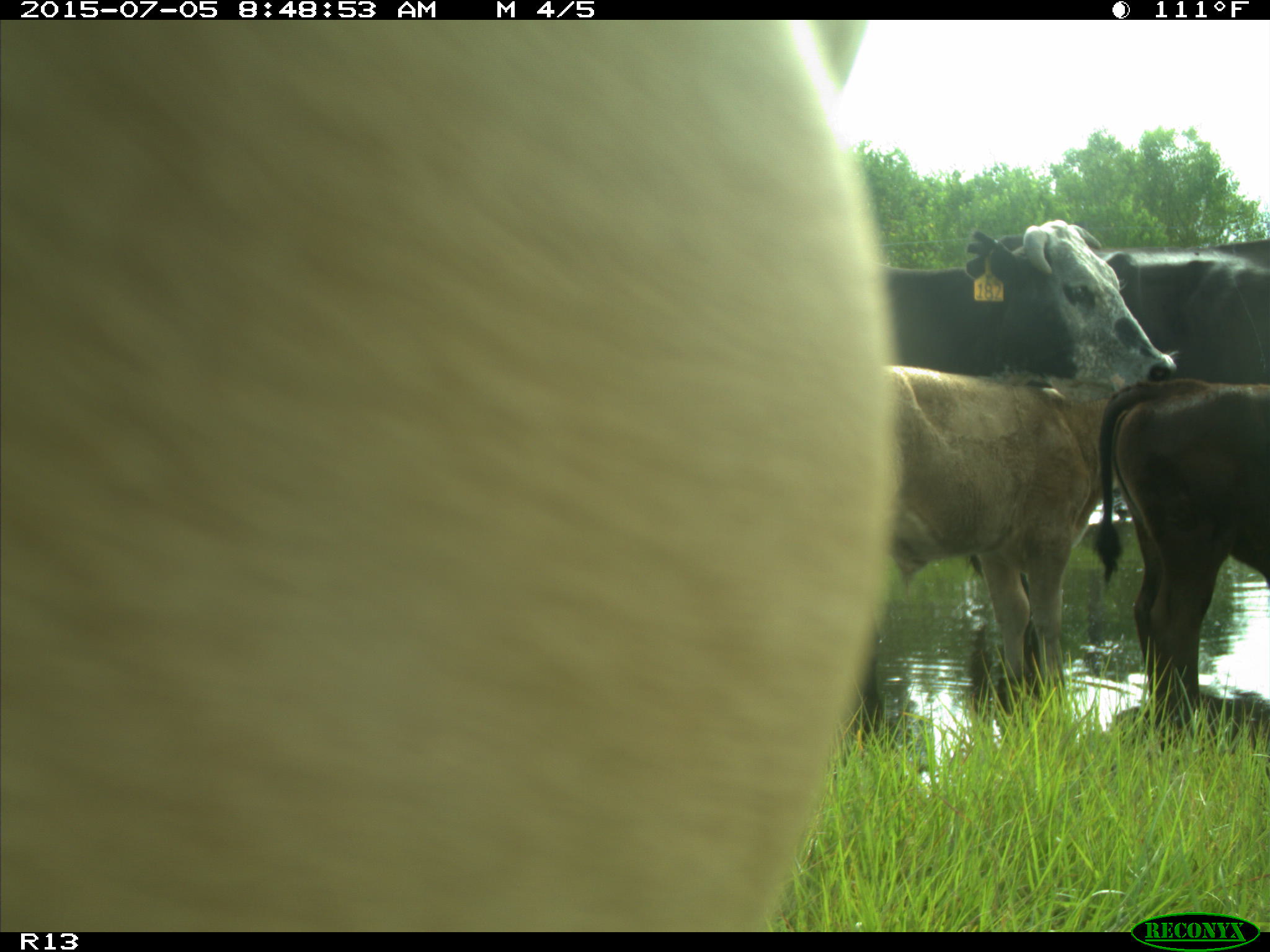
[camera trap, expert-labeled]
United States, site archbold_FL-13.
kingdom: Animalia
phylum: Chordata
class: Mammalia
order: Artiodactyla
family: Bovidae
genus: Bos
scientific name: Bos taurus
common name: domestic cow